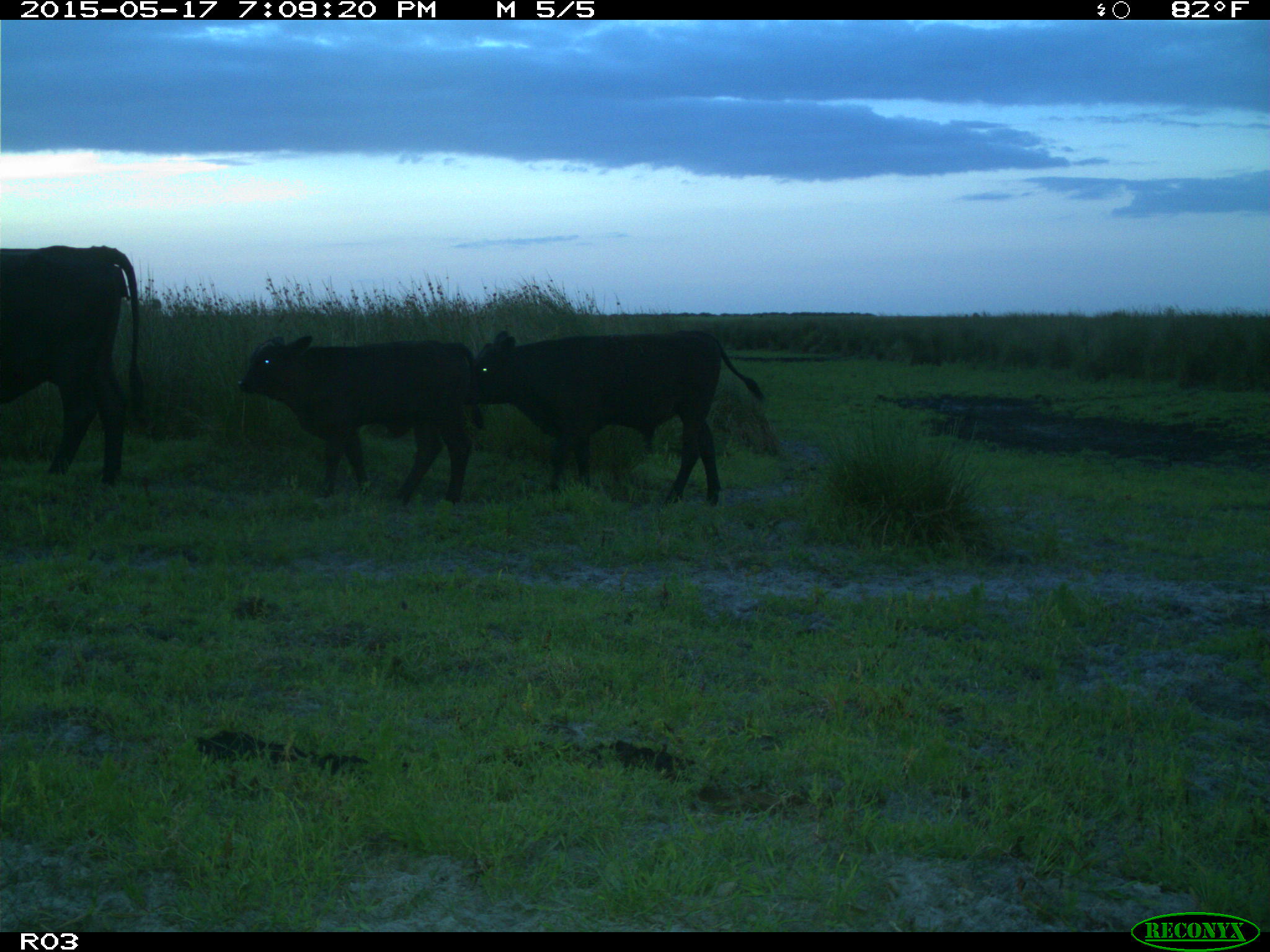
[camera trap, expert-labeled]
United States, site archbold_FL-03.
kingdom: Animalia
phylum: Chordata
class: Mammalia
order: Artiodactyla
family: Bovidae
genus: Bos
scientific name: Bos taurus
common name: domestic cow